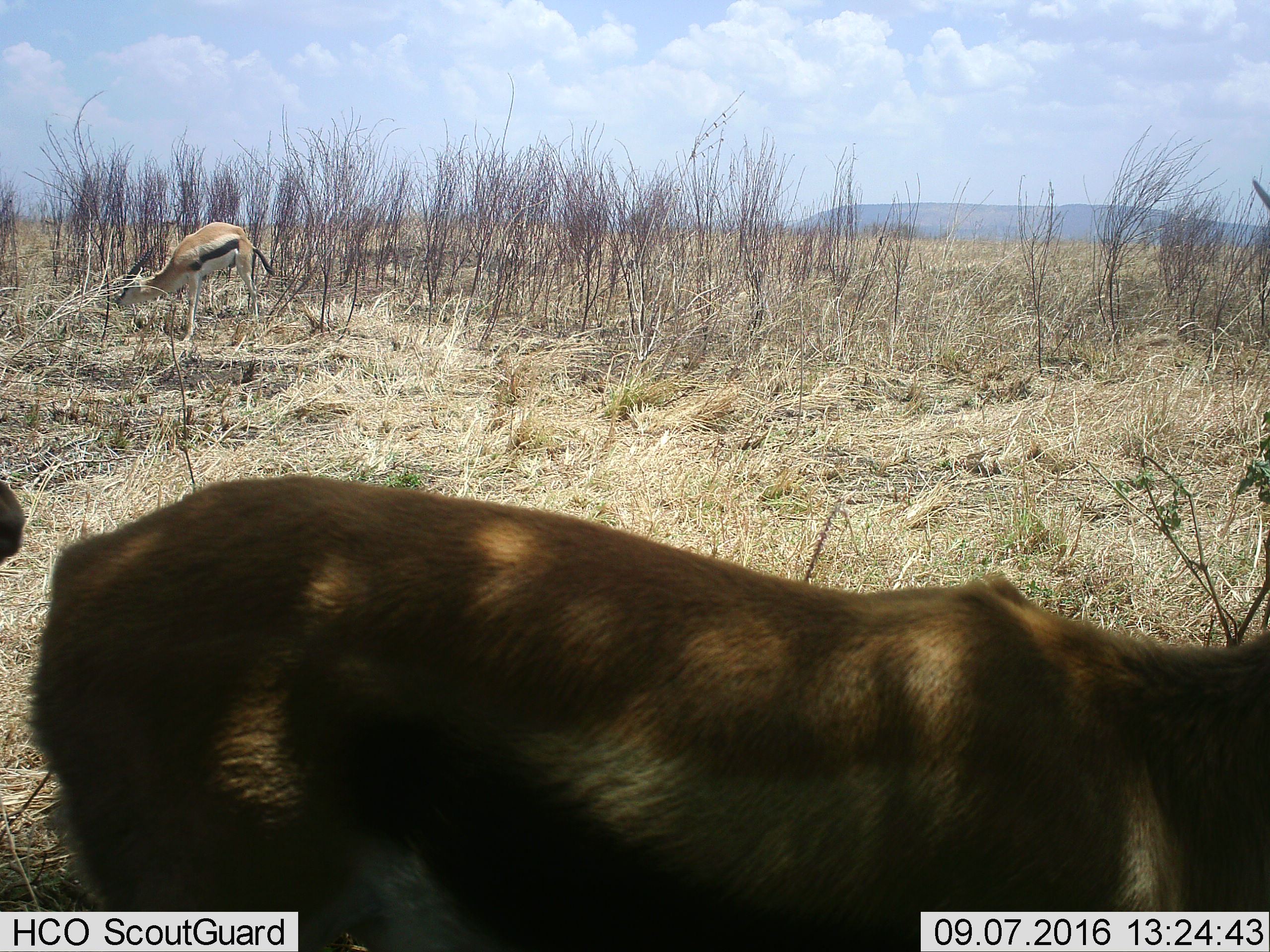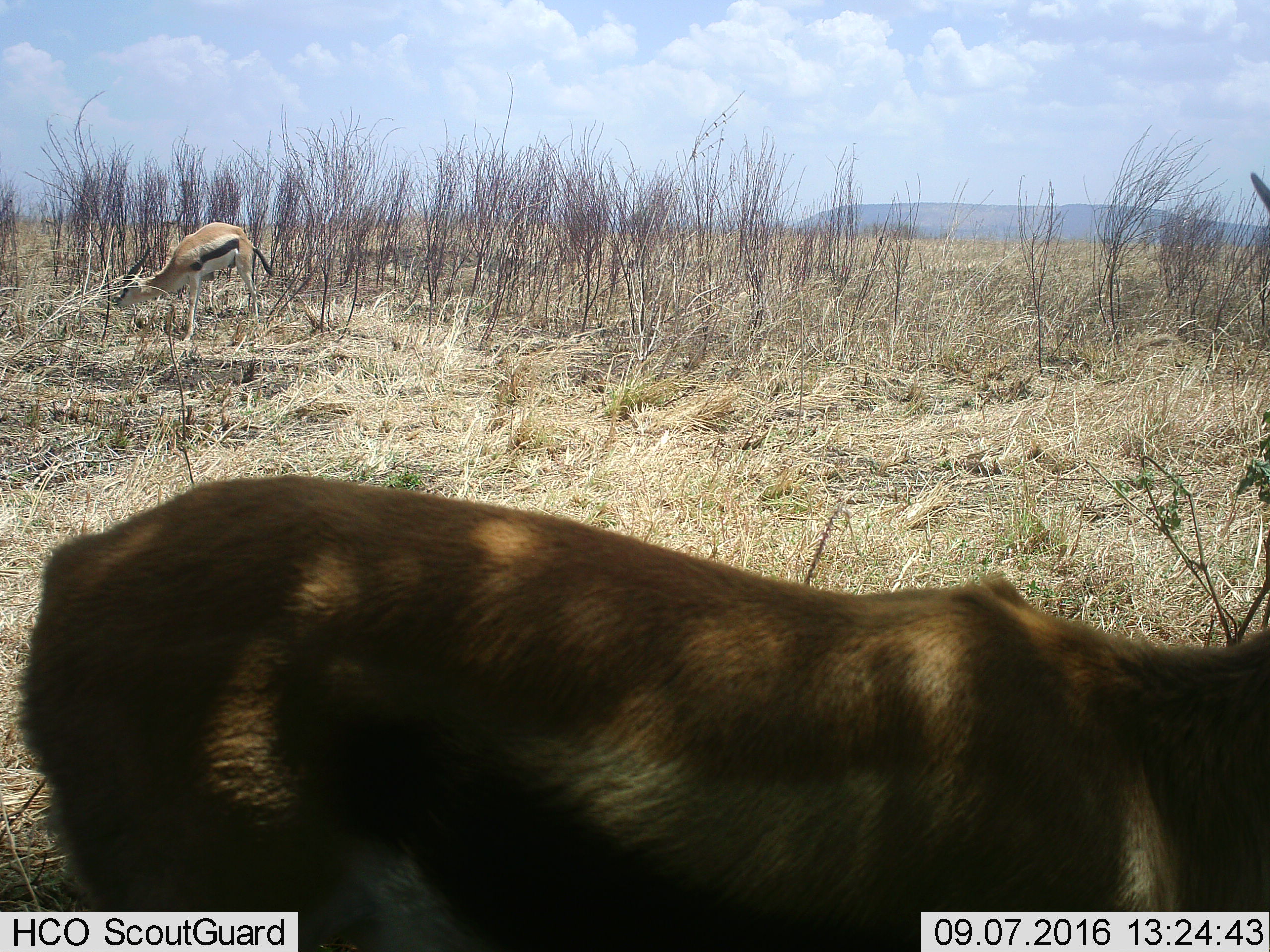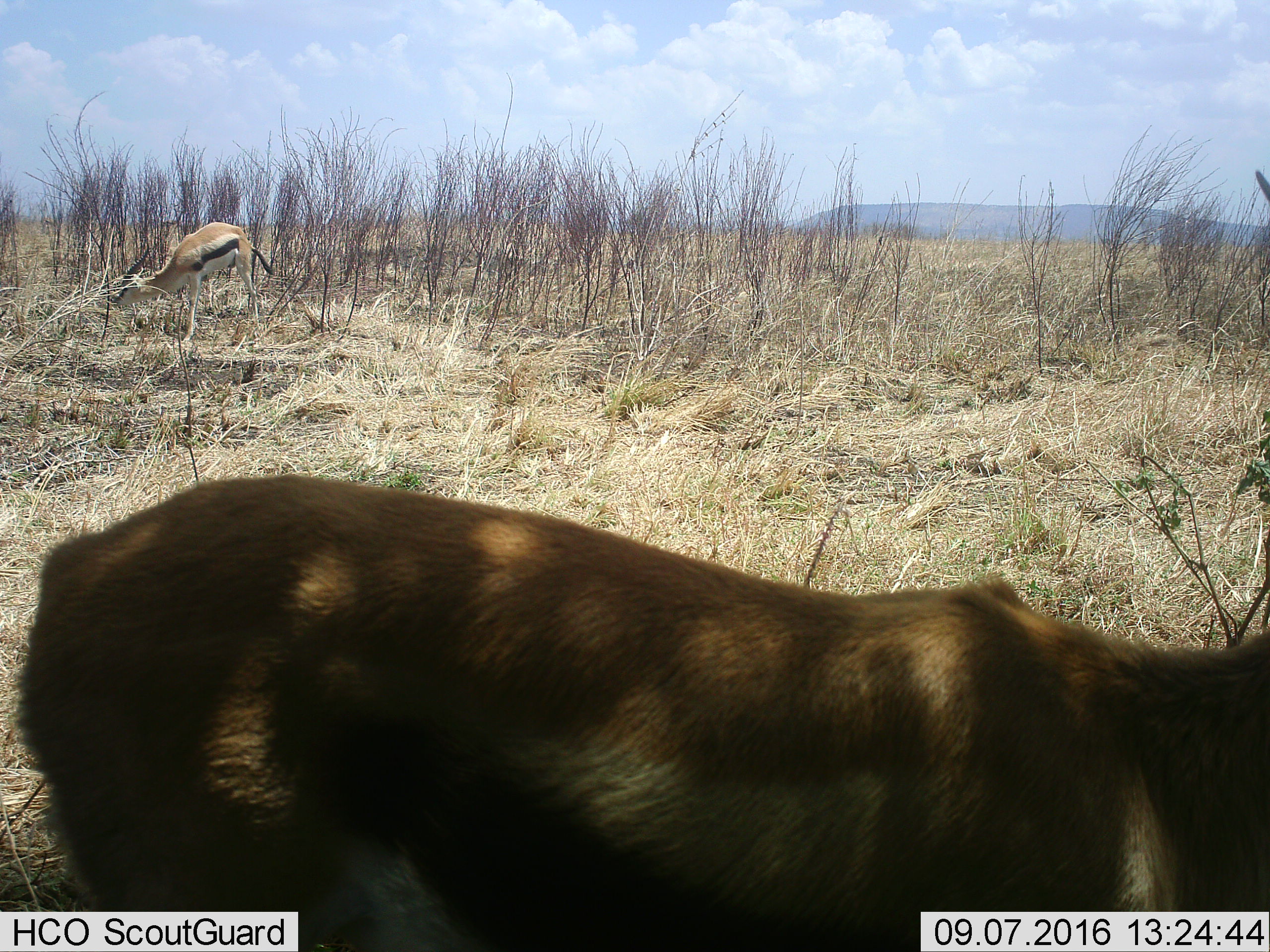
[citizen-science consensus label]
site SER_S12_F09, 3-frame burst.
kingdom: Animalia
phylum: Chordata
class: Mammalia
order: Artiodactyla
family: Bovidae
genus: Eudorcas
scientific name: Eudorcas thomsonii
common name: thomson's gazelle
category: gazellethomsons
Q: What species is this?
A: Gazellethomsons (thomson's gazelle) (Eudorcas thomsonii).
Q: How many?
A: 3.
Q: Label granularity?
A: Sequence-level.